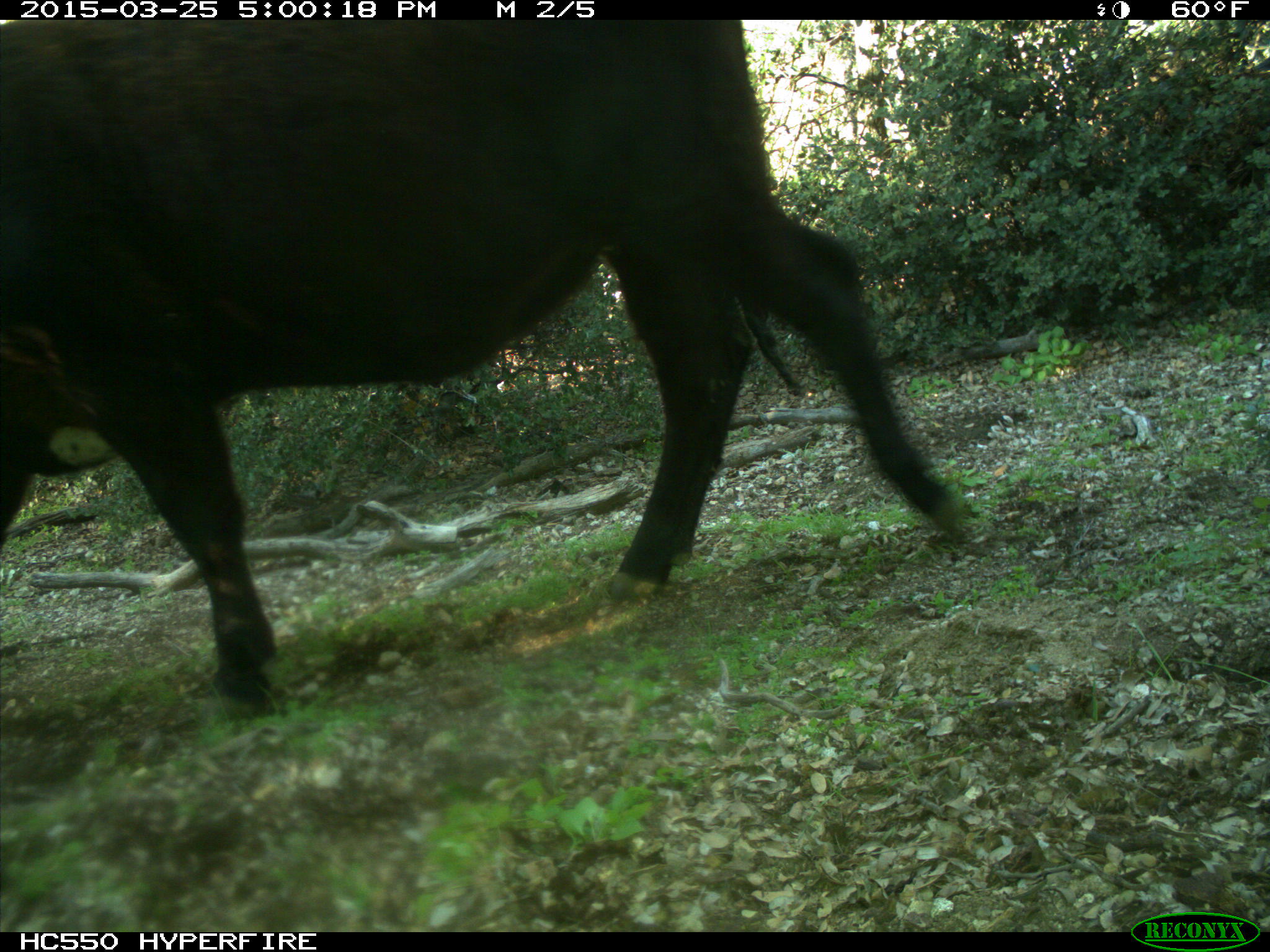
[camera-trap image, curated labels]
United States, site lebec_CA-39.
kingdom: Animalia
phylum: Chordata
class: Mammalia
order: Artiodactyla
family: Bovidae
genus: Bos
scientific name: Bos taurus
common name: domestic cow